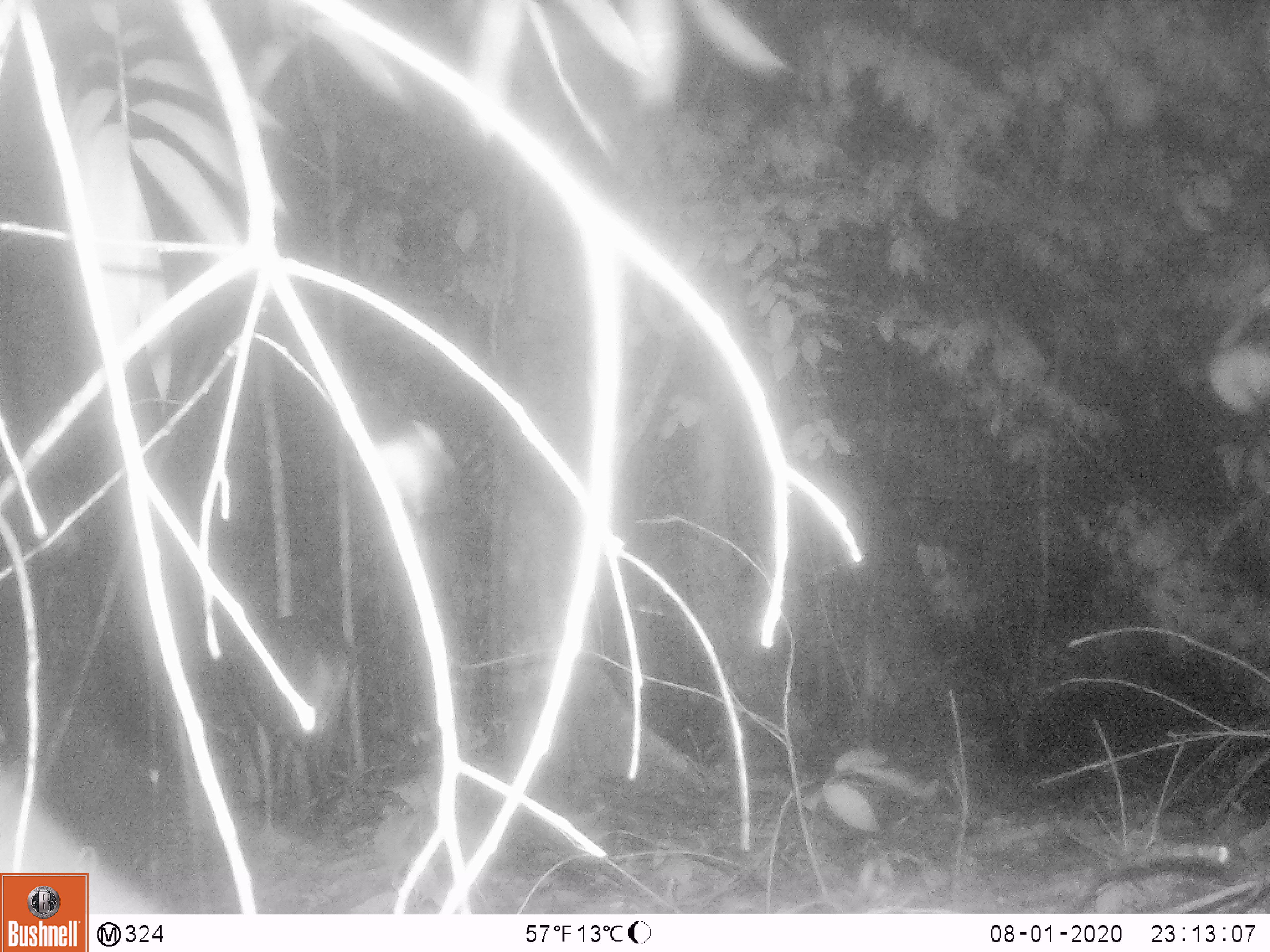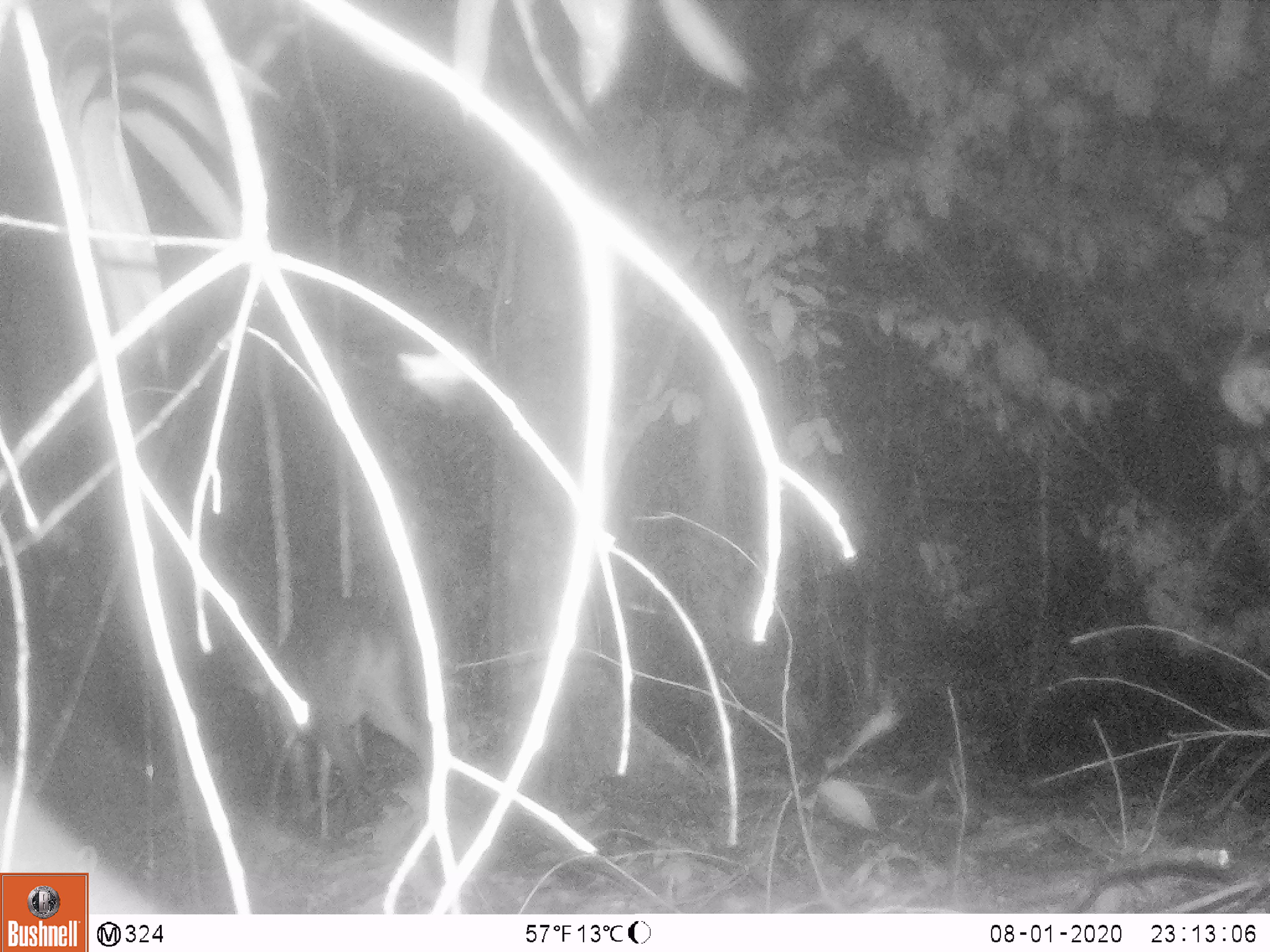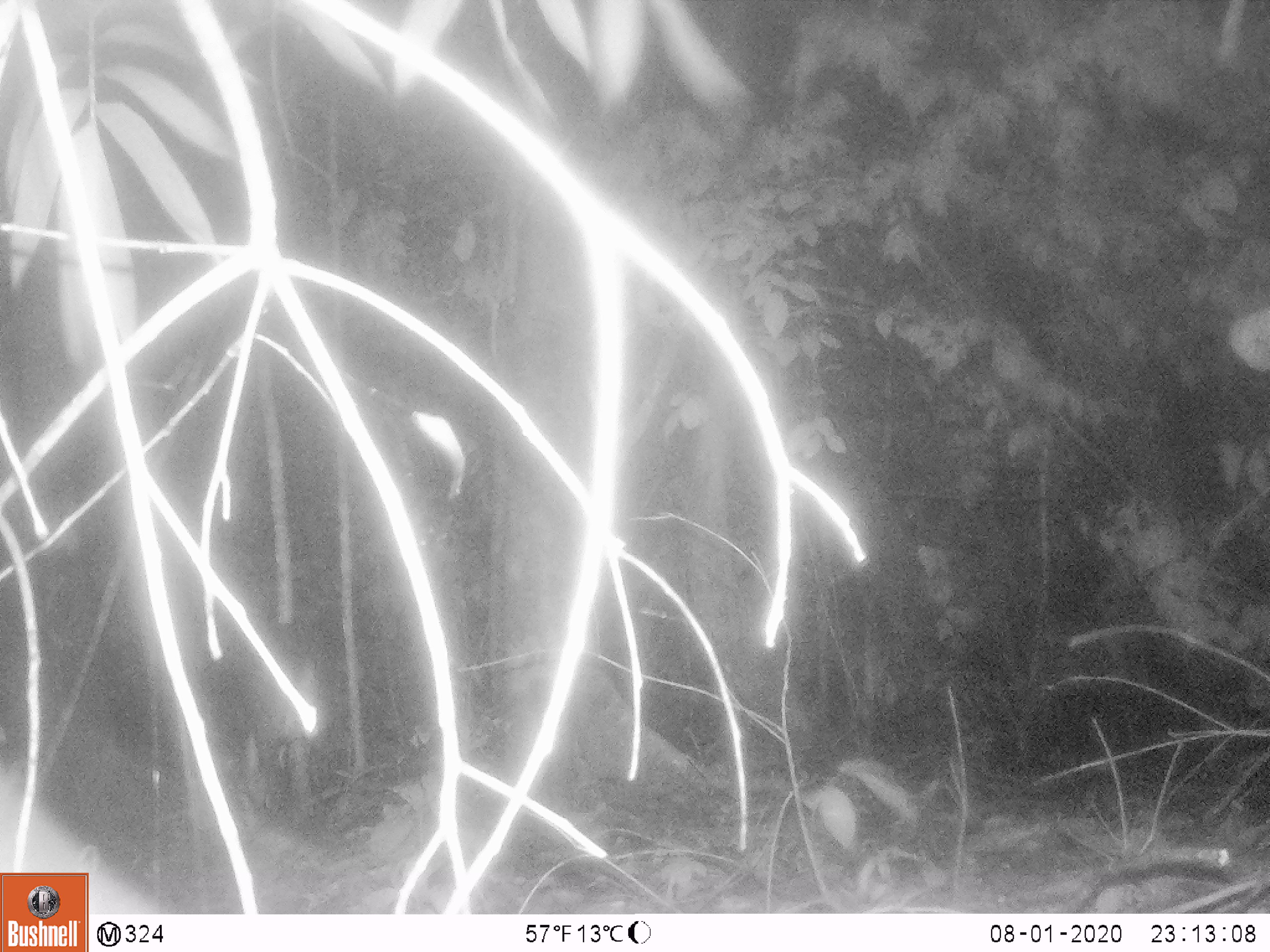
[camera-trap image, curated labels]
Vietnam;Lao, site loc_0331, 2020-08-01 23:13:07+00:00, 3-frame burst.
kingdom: Animalia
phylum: Chordata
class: Mammalia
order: Artiodactyla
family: Cervidae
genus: Muntiacus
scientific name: Muntiacus vuquangensis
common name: large-antlered muntjac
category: large antlered muntjac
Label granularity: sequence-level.